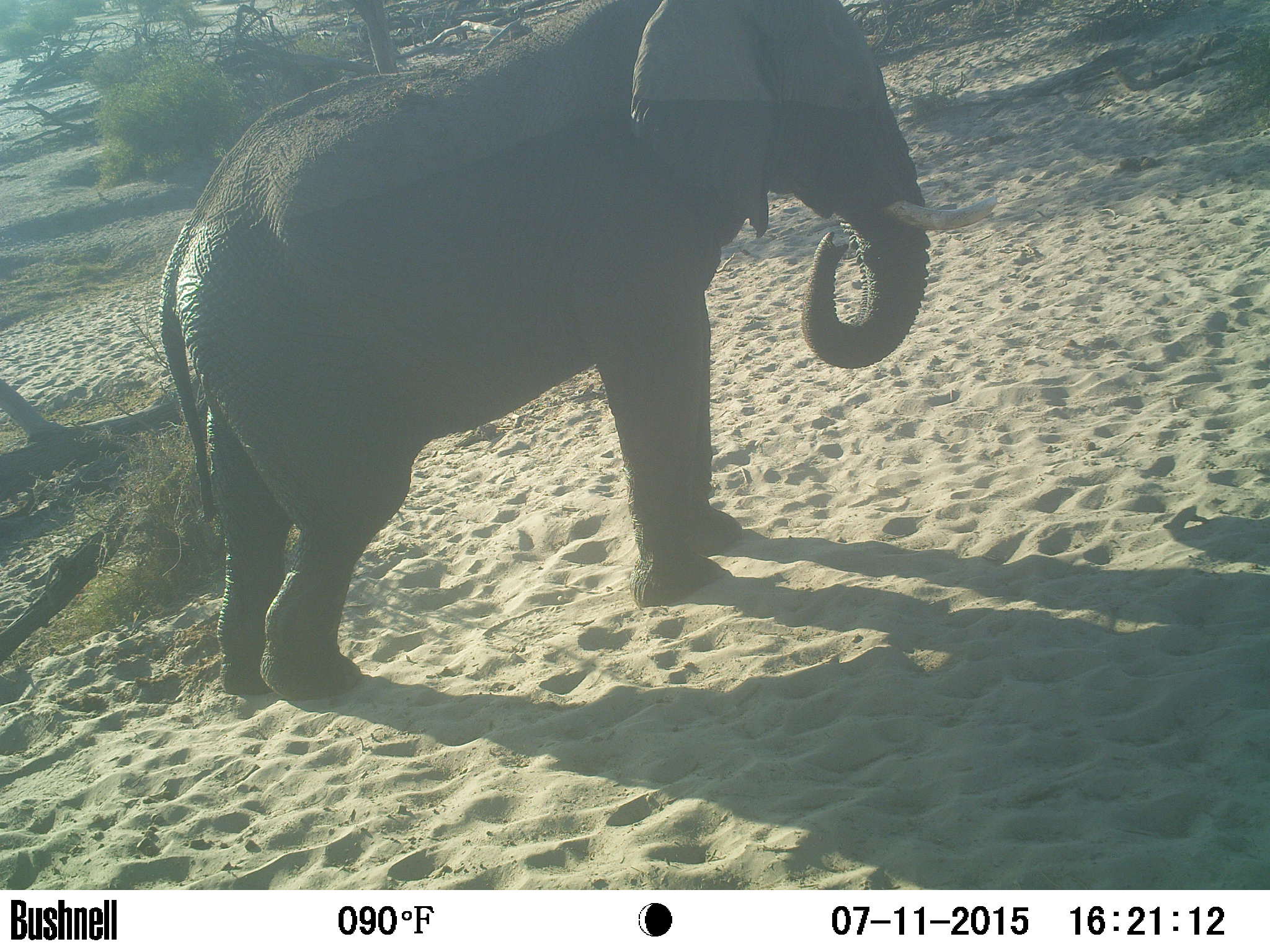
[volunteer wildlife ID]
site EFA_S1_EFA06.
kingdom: Animalia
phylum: Chordata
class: Mammalia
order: Proboscidea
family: Elephantidae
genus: Loxodonta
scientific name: Loxodonta africana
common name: african bush elephant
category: elephant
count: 1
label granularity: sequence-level